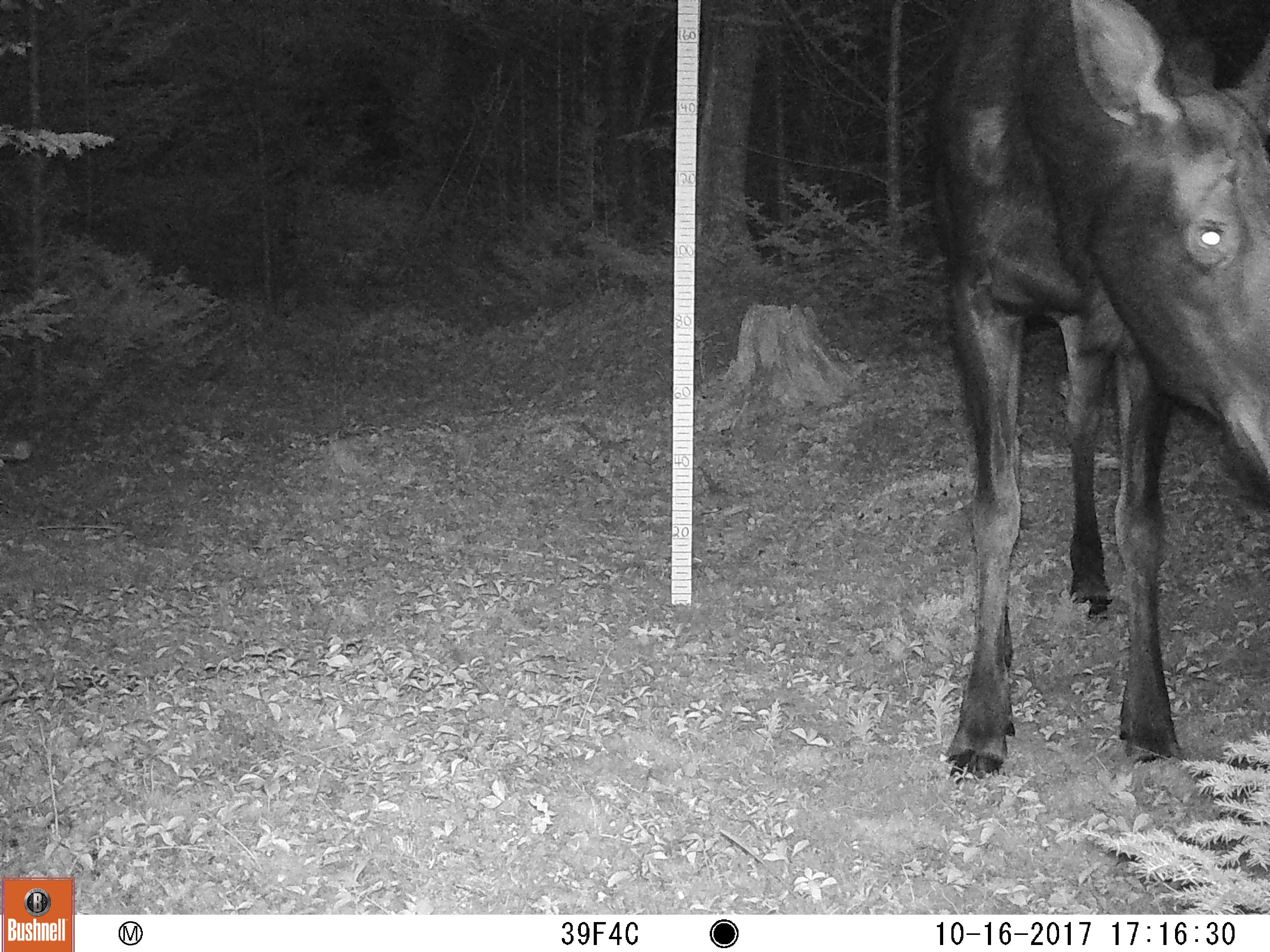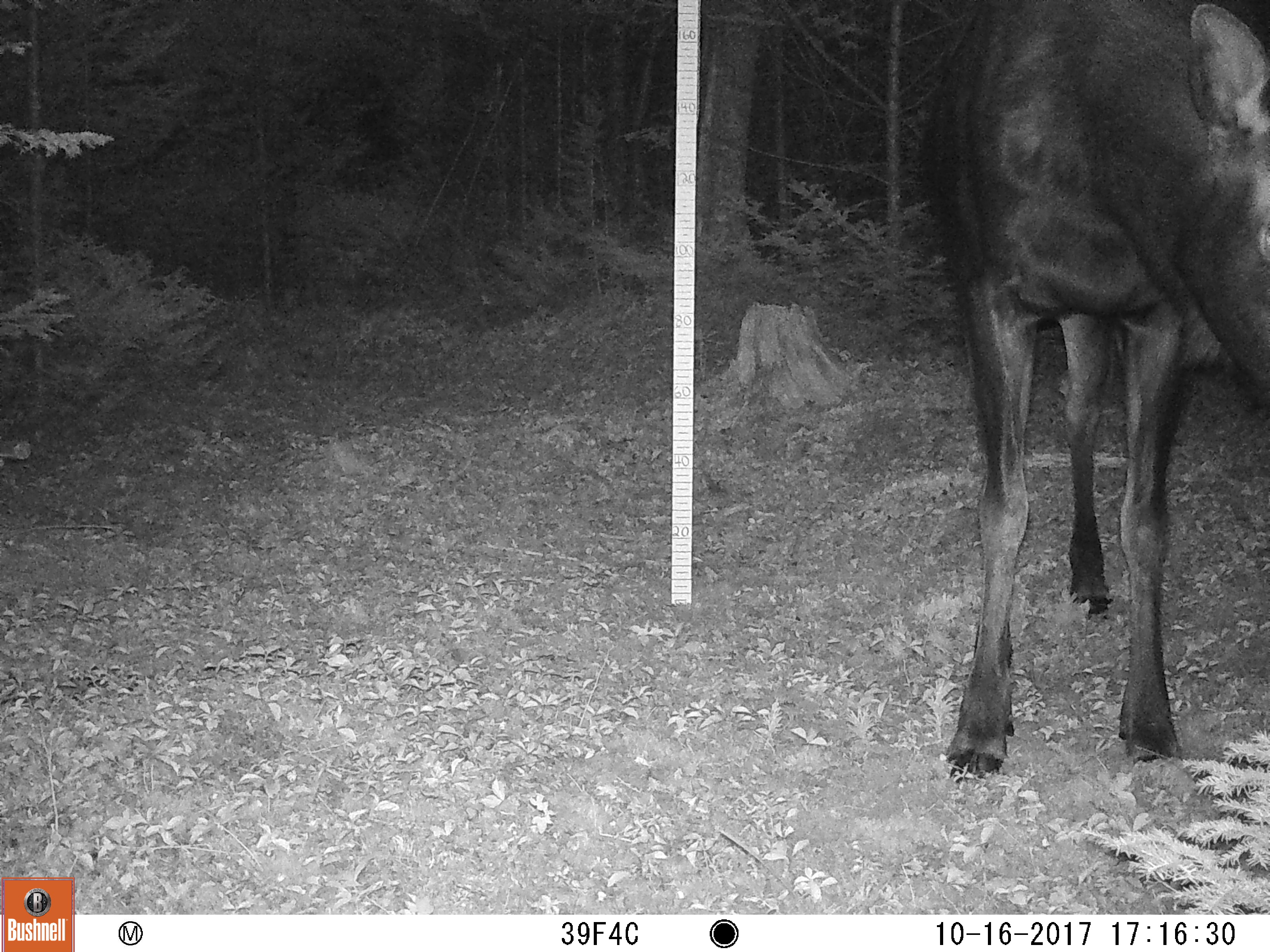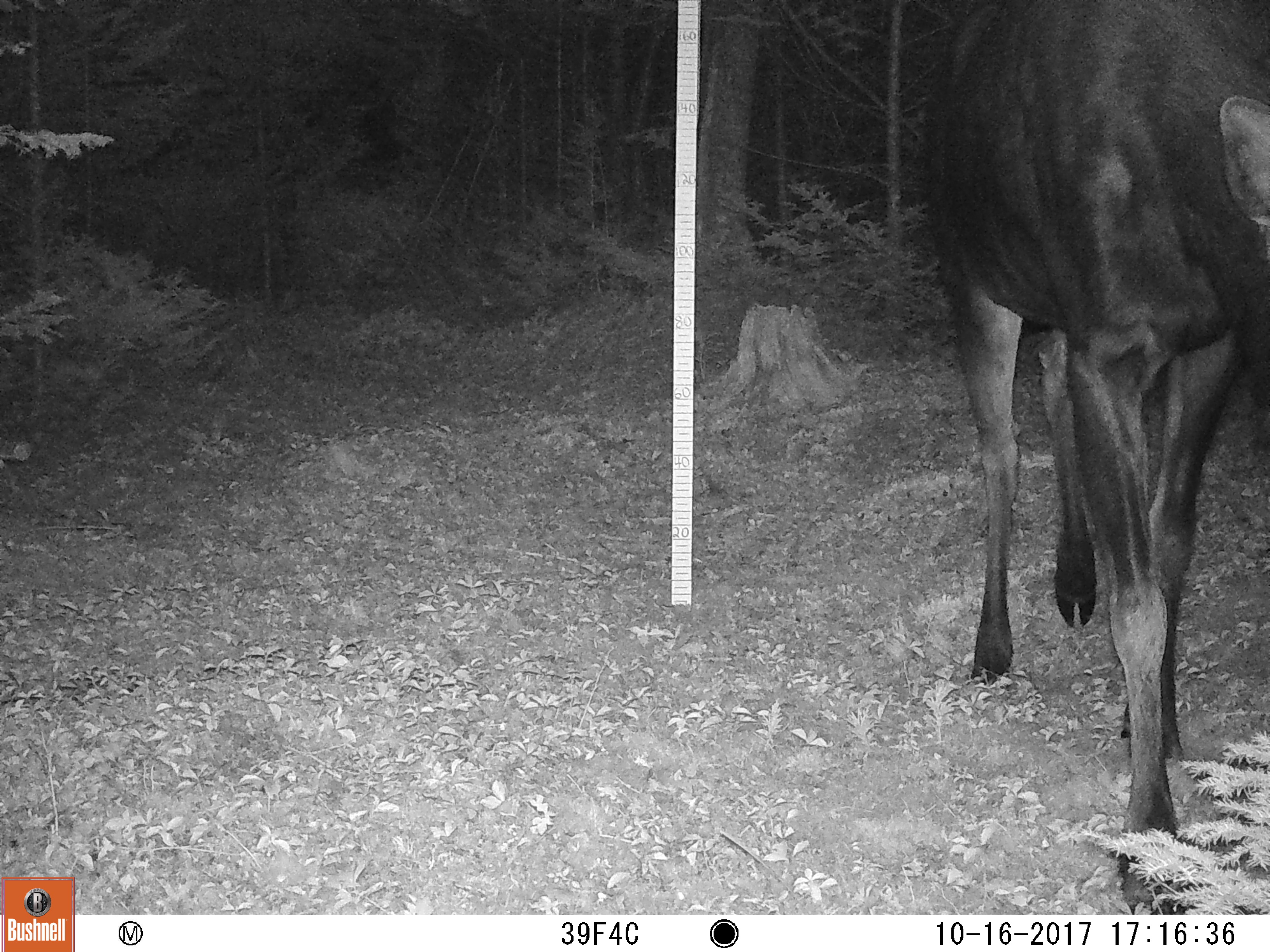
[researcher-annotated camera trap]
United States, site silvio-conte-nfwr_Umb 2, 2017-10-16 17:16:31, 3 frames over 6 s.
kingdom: Animalia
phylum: Chordata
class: Mammalia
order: Artiodactyla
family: Cervidae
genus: Alces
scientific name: Alces alces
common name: moose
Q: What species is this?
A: Moose (Alces alces).